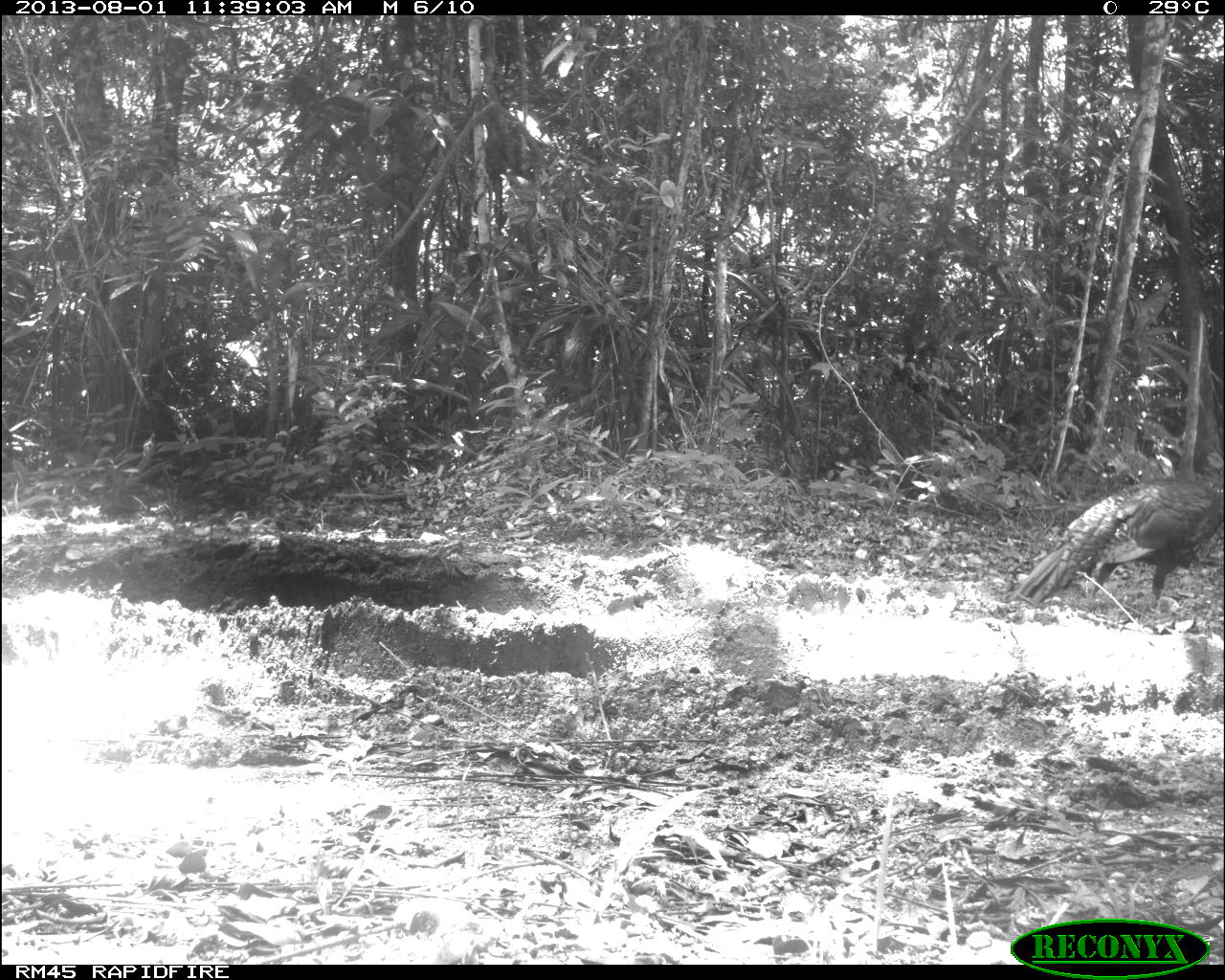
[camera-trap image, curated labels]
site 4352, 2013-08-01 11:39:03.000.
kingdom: Animalia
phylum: Chordata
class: Aves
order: Galliformes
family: Phasianidae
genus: Meleagris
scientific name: Meleagris ocellata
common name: ocellated turkey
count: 1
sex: female